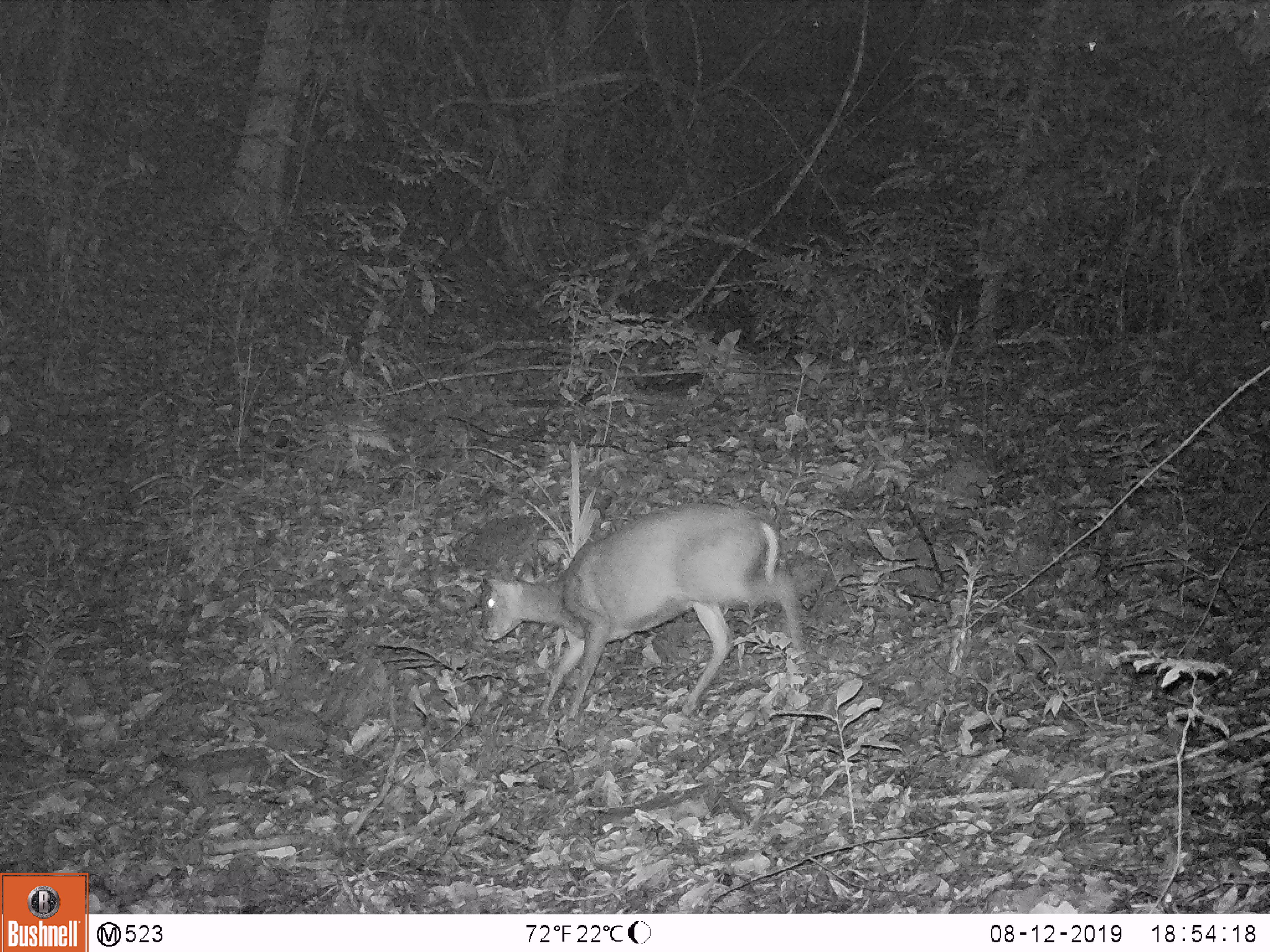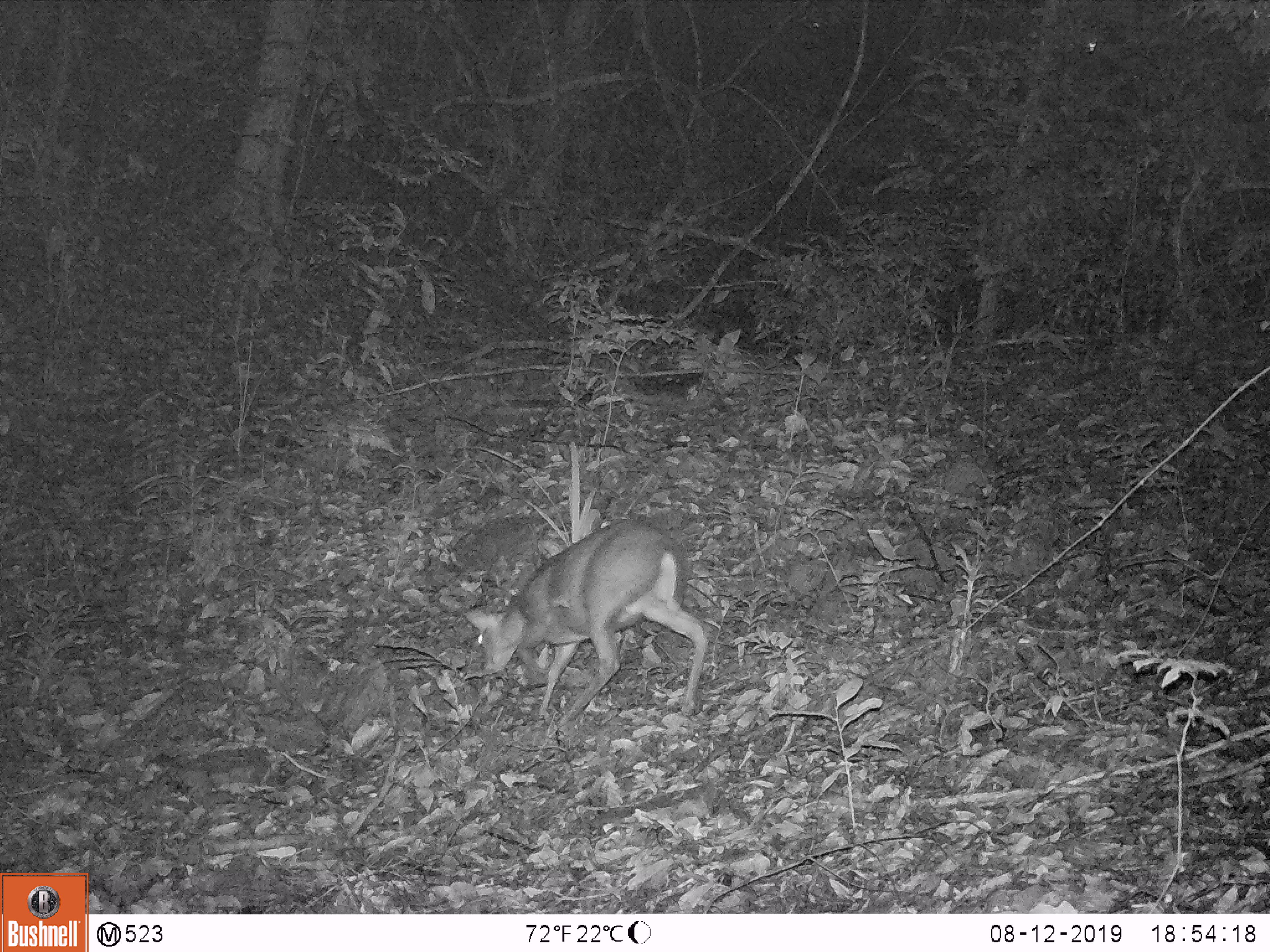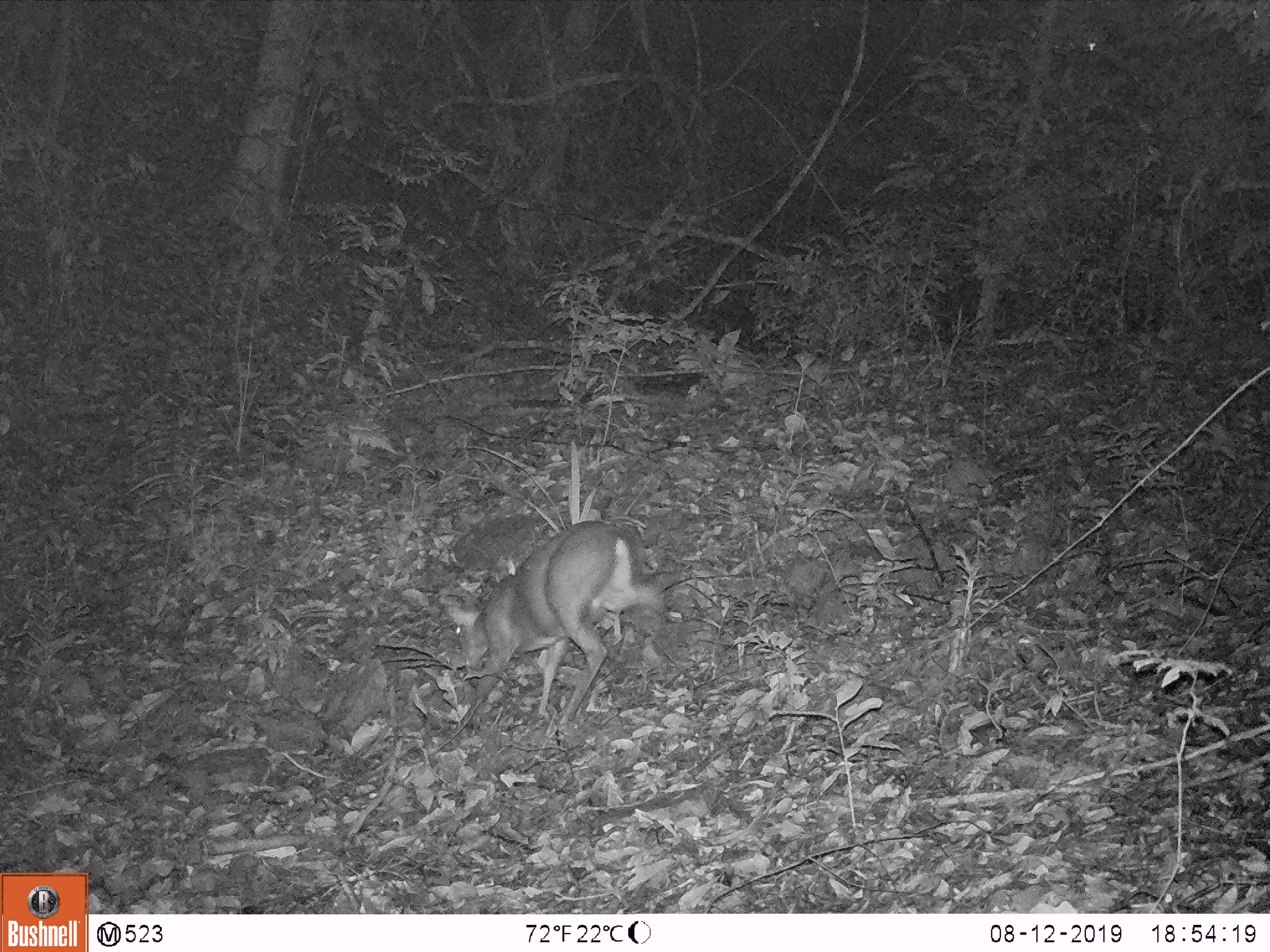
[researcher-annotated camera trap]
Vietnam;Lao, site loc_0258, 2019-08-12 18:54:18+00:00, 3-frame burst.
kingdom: Animalia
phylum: Chordata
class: Mammalia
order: Artiodactyla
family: Cervidae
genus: Muntiacus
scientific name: Muntiacus rooseveltorum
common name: roosevelt's muntjac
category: roosevelts muntjac group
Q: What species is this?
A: Roosevelts muntjac group (roosevelt's muntjac) (Muntiacus rooseveltorum).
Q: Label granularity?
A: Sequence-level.